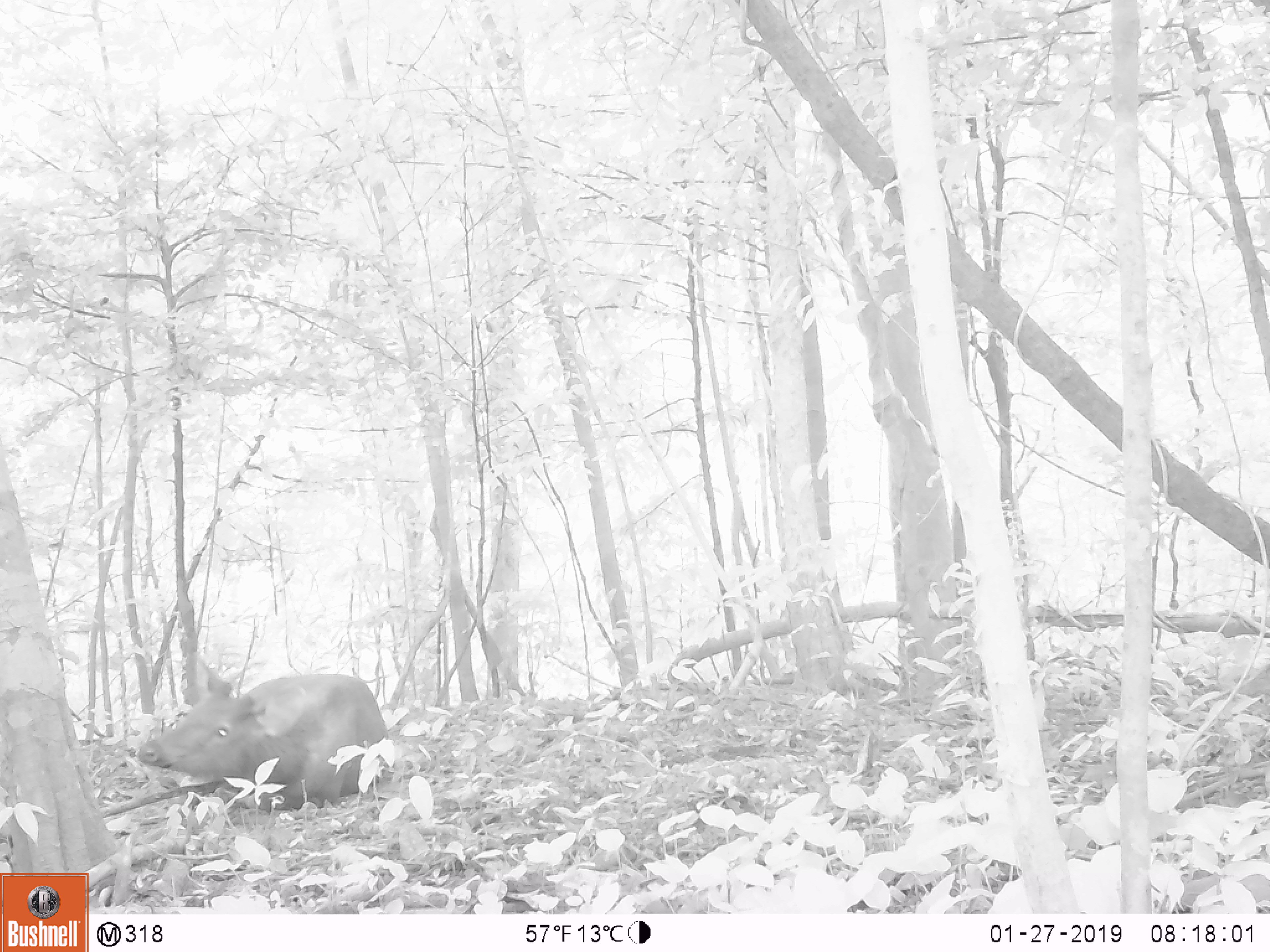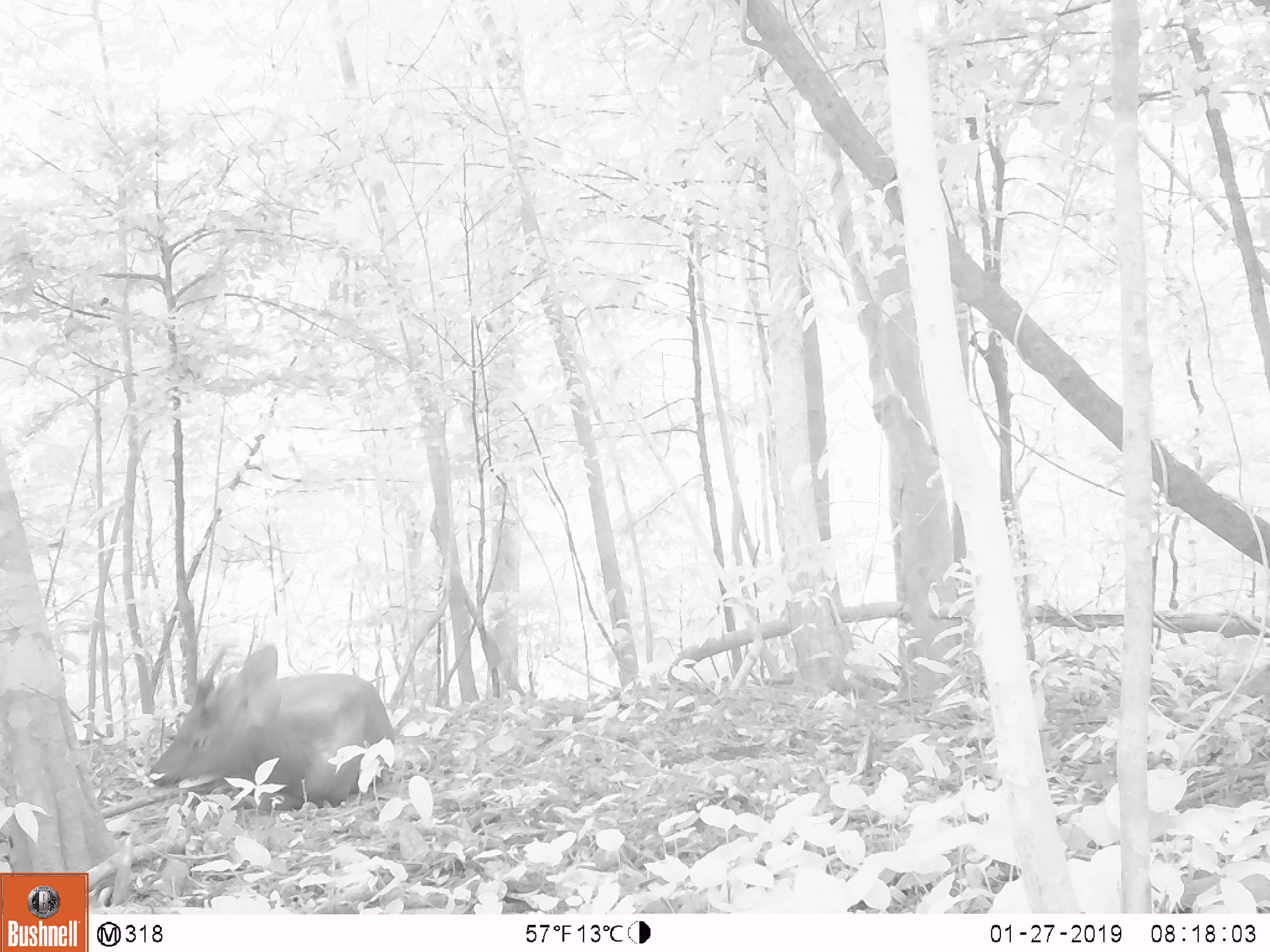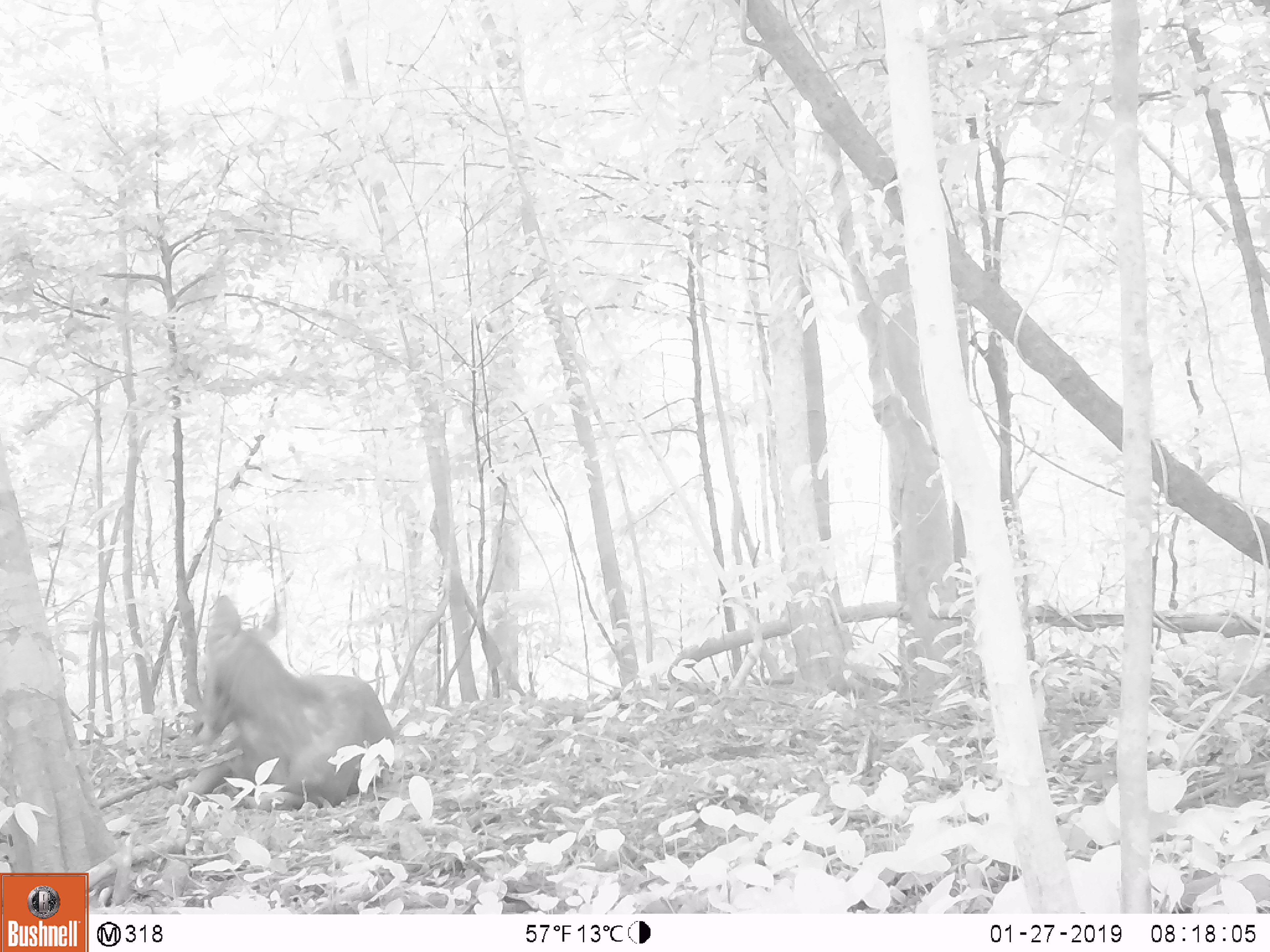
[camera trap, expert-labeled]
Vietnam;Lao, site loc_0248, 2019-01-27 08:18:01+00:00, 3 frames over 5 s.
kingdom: Animalia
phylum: Chordata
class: Mammalia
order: Artiodactyla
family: Cervidae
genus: Rusa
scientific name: Rusa unicolor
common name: sambar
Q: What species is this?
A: Sambar (Rusa unicolor).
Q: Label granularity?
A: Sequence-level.